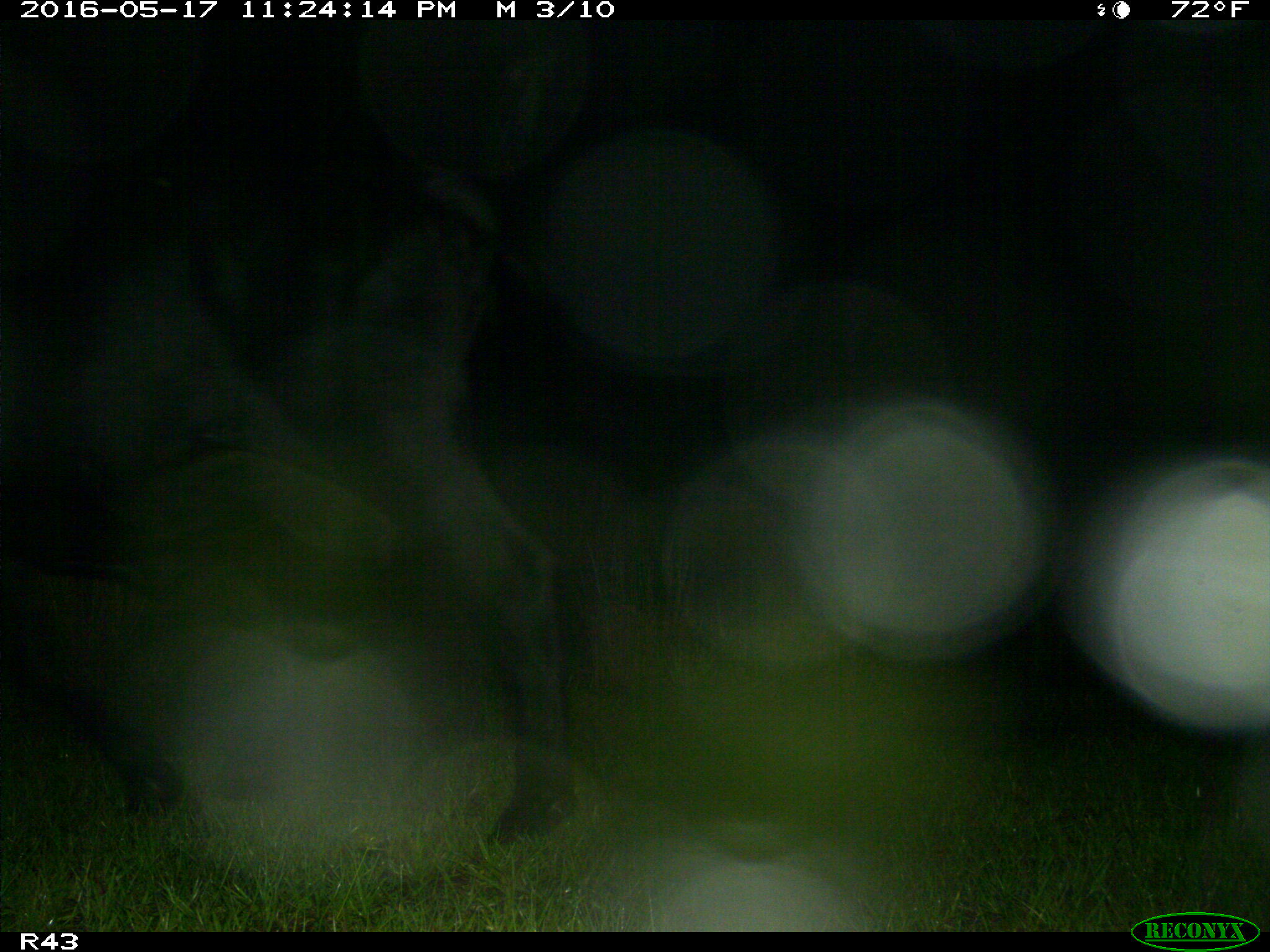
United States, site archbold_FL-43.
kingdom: Animalia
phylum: Chordata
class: Mammalia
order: Artiodactyla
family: Bovidae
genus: Bos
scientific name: Bos taurus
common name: domestic cow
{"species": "Bos taurus (domestic cow)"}